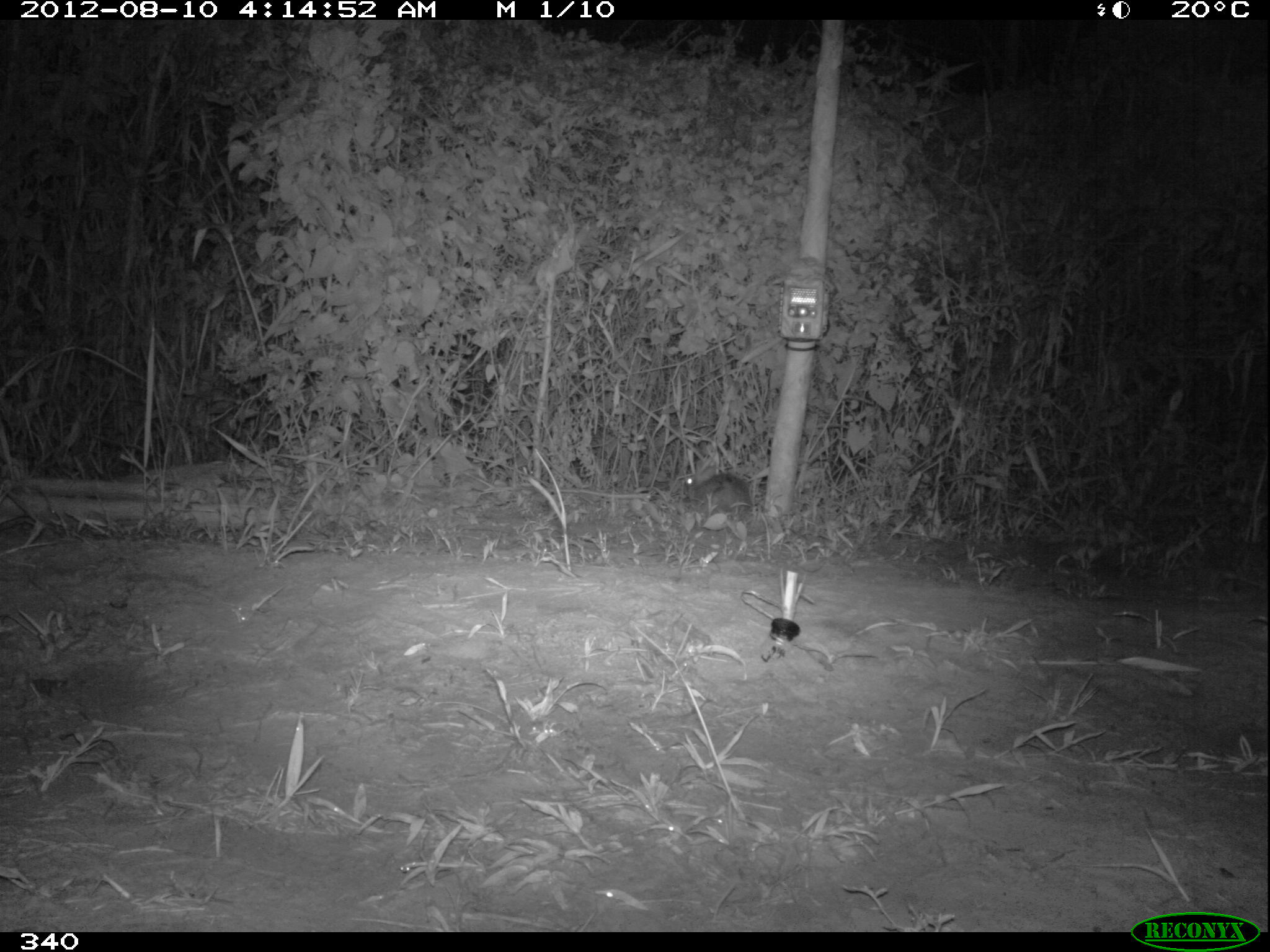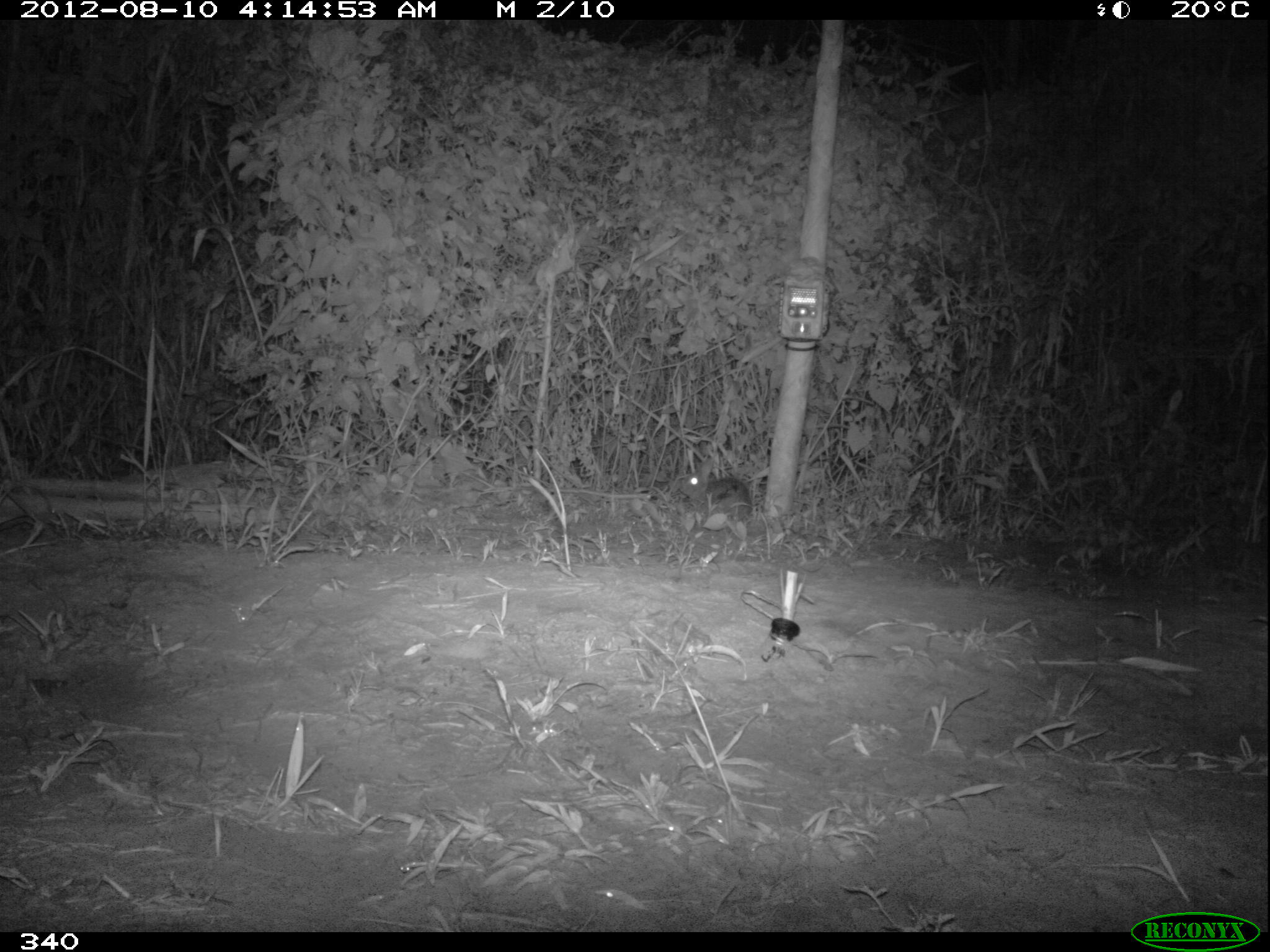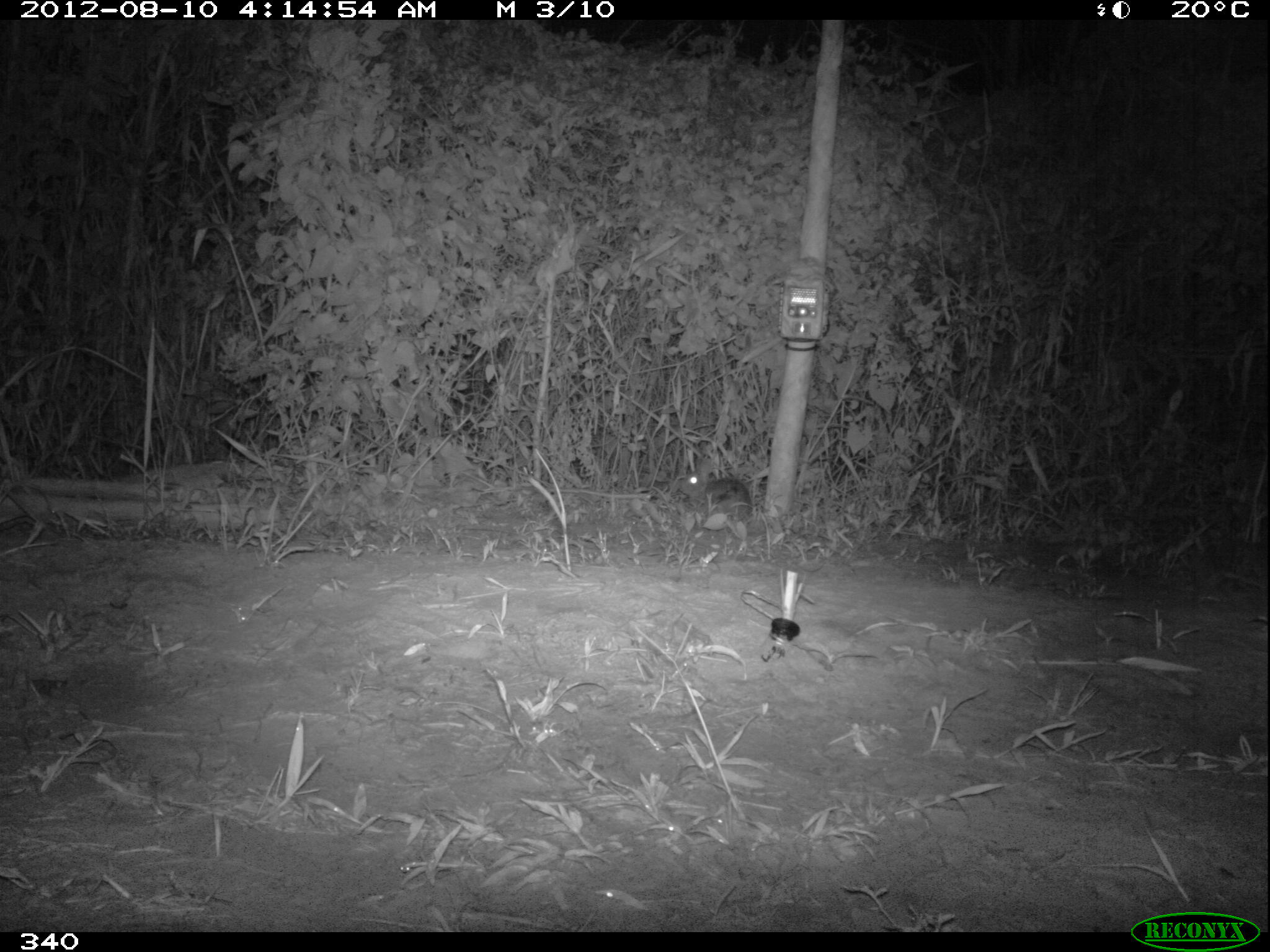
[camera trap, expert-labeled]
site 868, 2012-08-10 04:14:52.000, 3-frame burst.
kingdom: Animalia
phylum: Chordata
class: Mammalia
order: Lagomorpha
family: Leporidae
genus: Sylvilagus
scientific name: Sylvilagus brasiliensis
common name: tapeti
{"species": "Sylvilagus brasiliensis (tapeti)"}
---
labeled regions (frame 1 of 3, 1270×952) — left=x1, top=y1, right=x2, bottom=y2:
sylvilagus brasiliensis: left=683, top=462, right=752, bottom=522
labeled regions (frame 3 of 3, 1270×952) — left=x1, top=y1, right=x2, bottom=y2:
sylvilagus brasiliensis: left=676, top=458, right=753, bottom=523